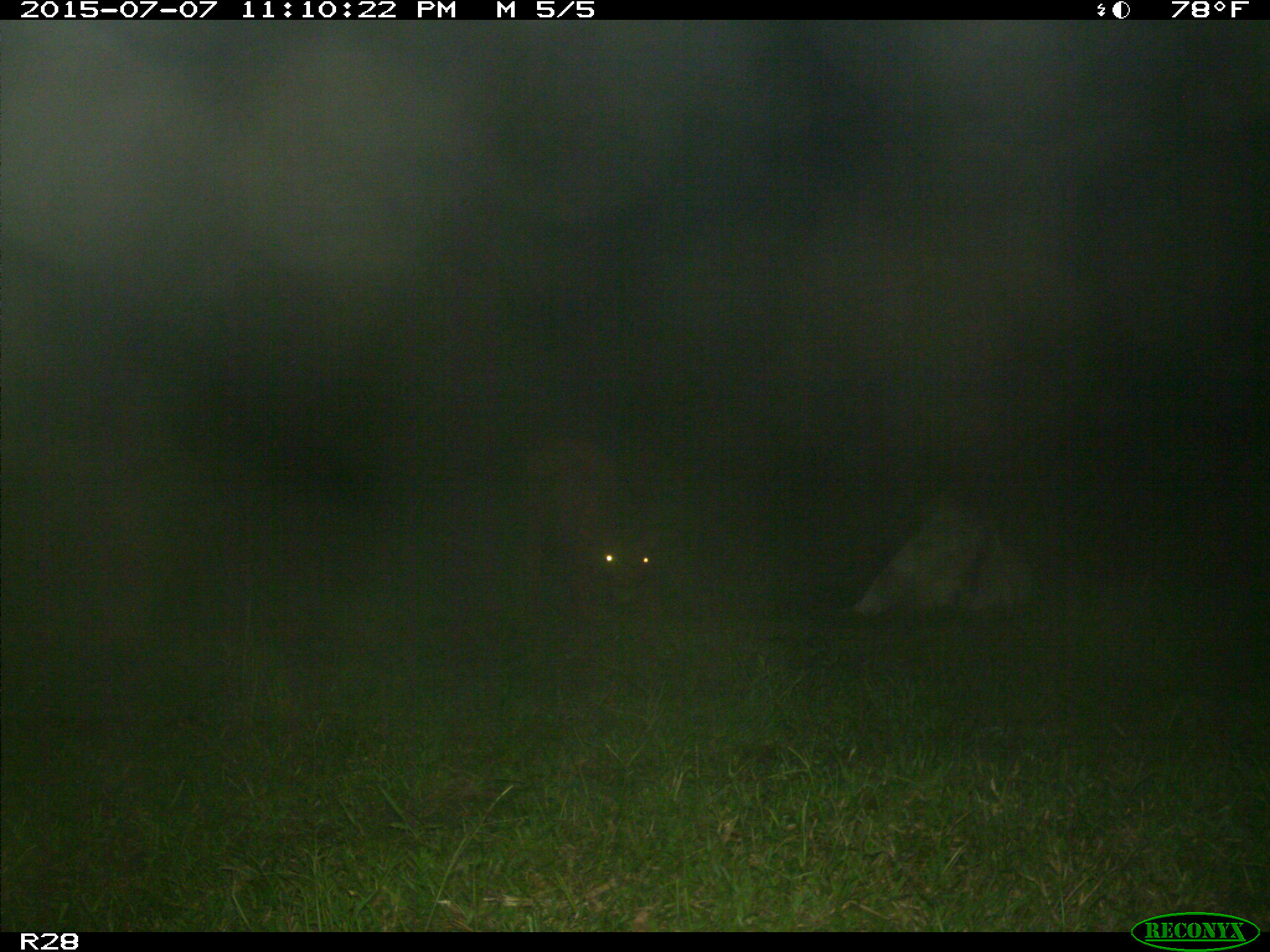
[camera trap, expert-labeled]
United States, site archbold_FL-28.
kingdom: Animalia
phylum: Chordata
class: Mammalia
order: Artiodactyla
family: Bovidae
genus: Bos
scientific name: Bos taurus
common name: domestic cow